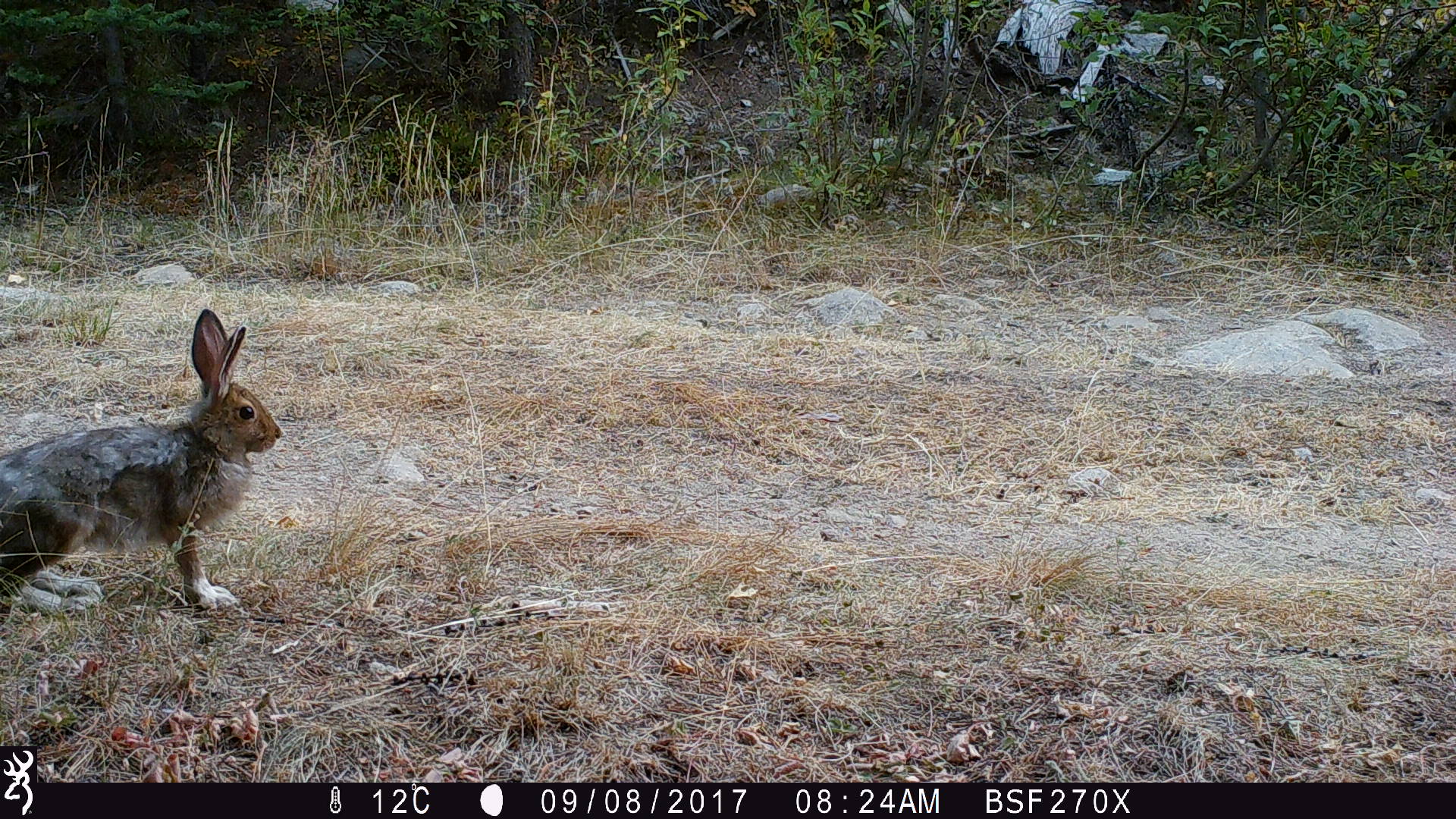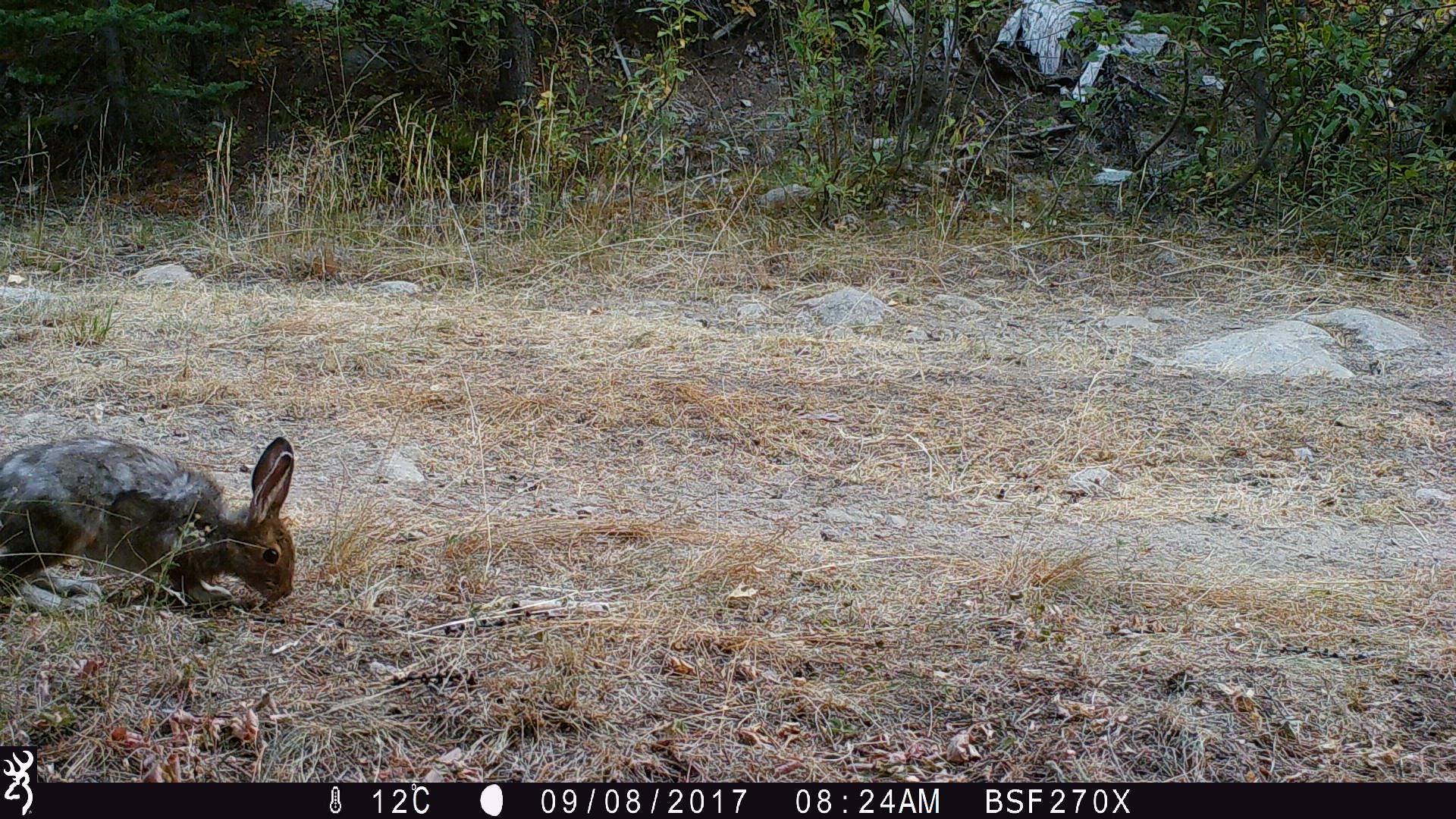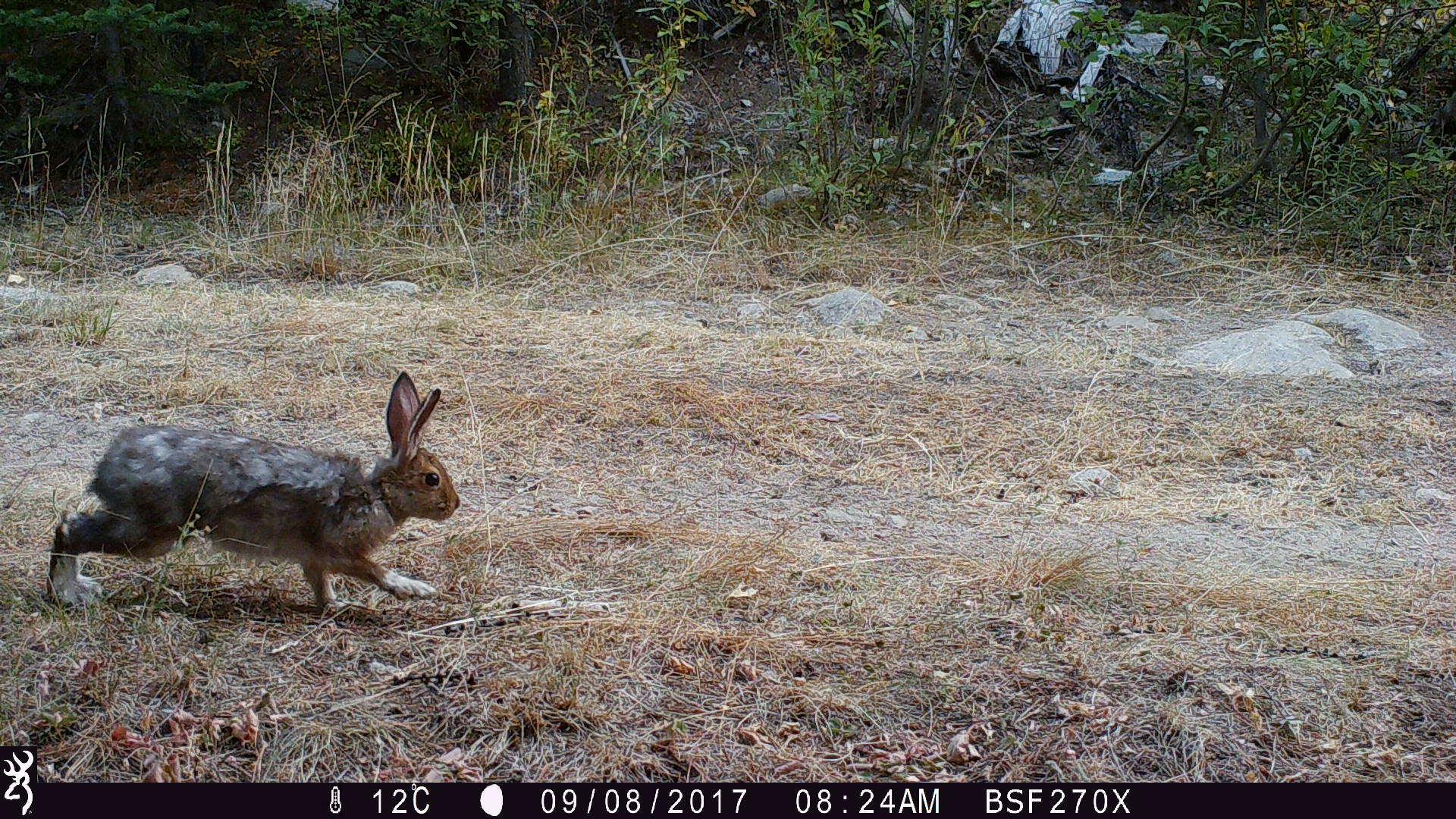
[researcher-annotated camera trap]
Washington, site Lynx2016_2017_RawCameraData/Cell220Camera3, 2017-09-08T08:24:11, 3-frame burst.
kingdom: Animalia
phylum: Chordata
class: Mammalia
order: Lagomorpha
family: Leporidae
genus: Lepus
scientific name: Lepus americanus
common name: snowshoe hare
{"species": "Lepus americanus (snowshoe hare)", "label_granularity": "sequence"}